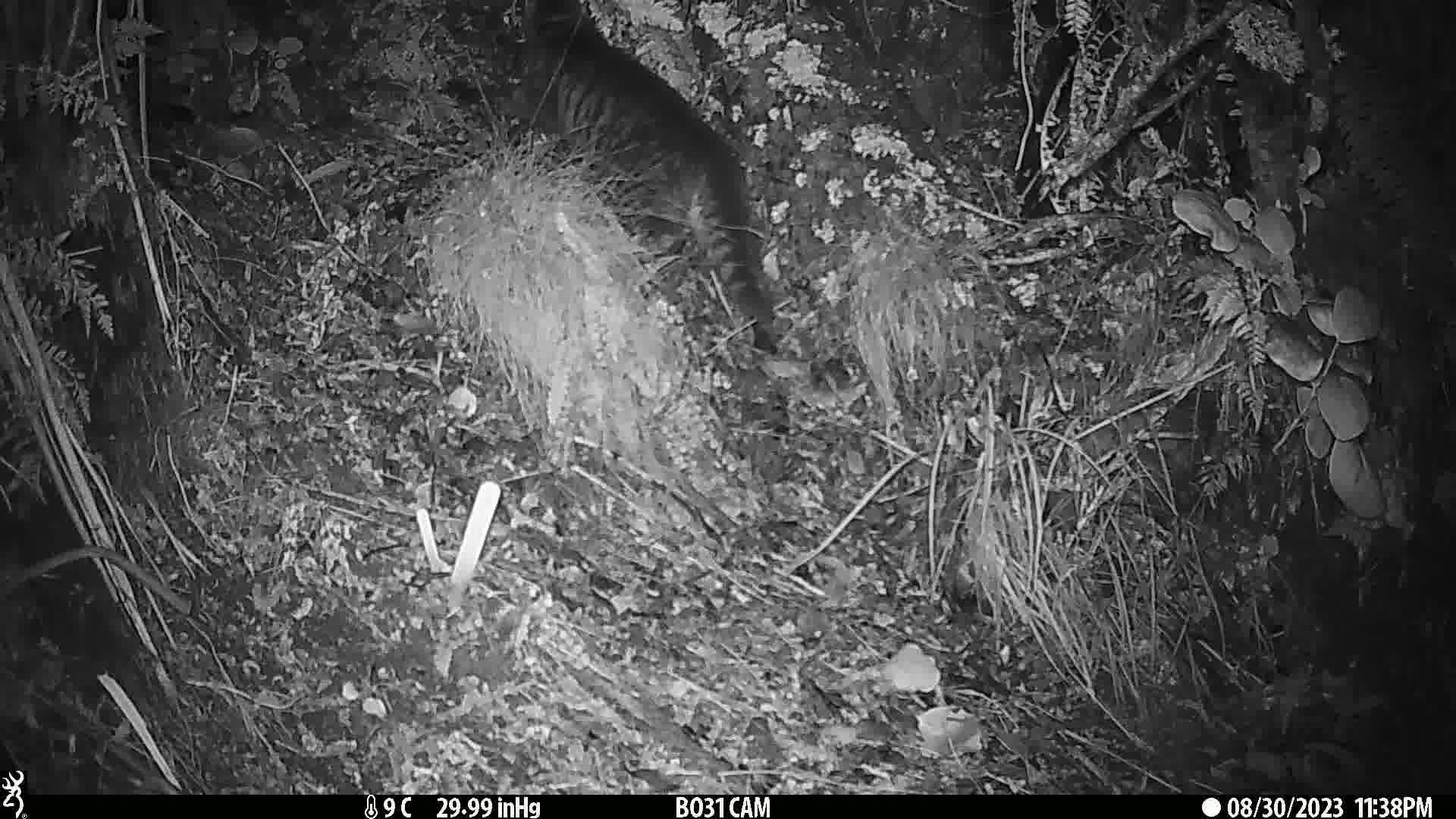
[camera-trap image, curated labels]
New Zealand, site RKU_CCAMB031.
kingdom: Animalia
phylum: Chordata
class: Mammalia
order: Carnivora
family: Felidae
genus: Felis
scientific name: Felis catus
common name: domestic cat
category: cat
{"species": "cat (domestic cat) (Felis catus)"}